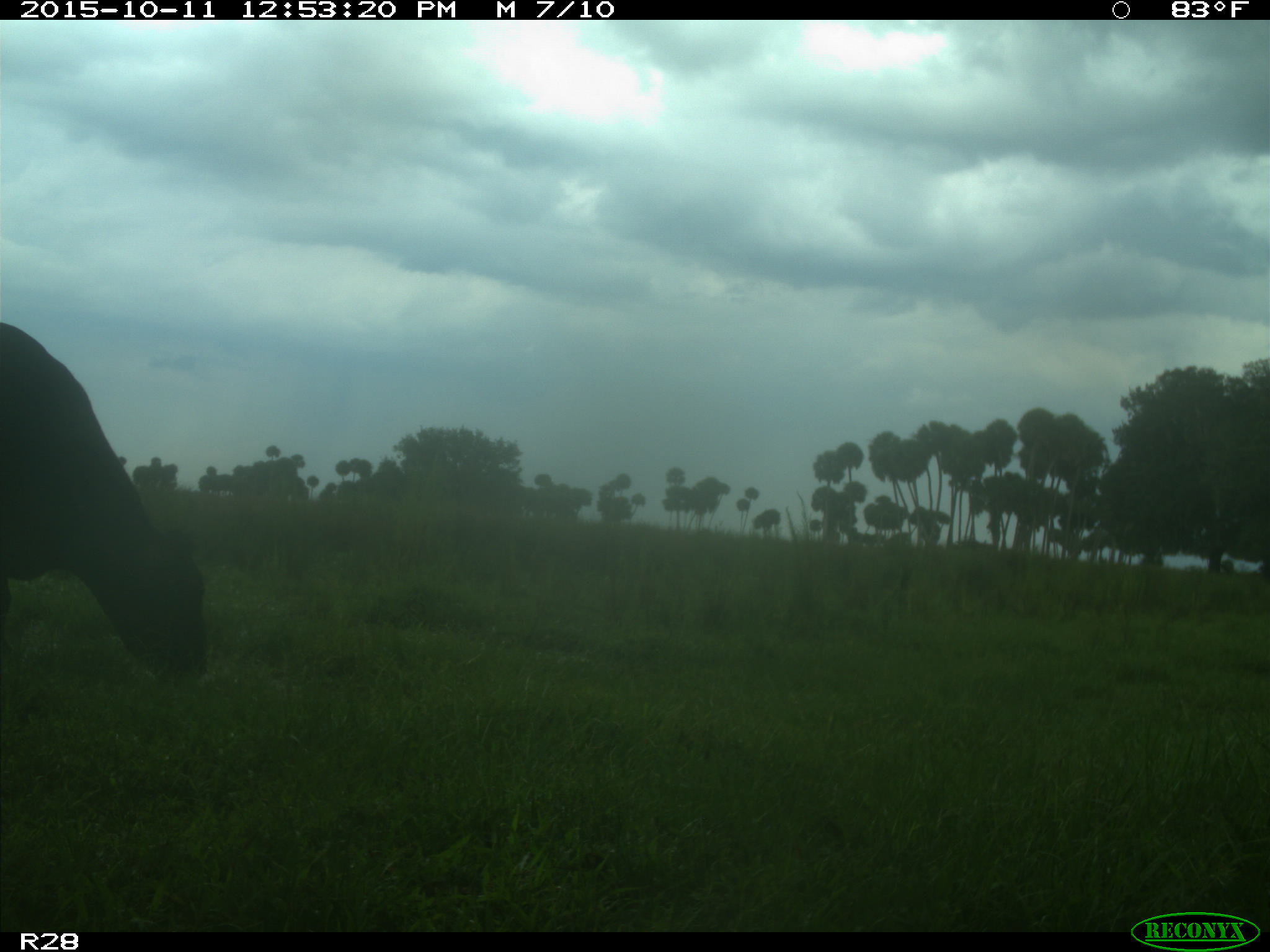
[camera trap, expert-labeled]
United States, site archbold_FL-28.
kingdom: Animalia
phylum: Chordata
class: Mammalia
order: Artiodactyla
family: Bovidae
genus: Bos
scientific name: Bos taurus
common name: domestic cow